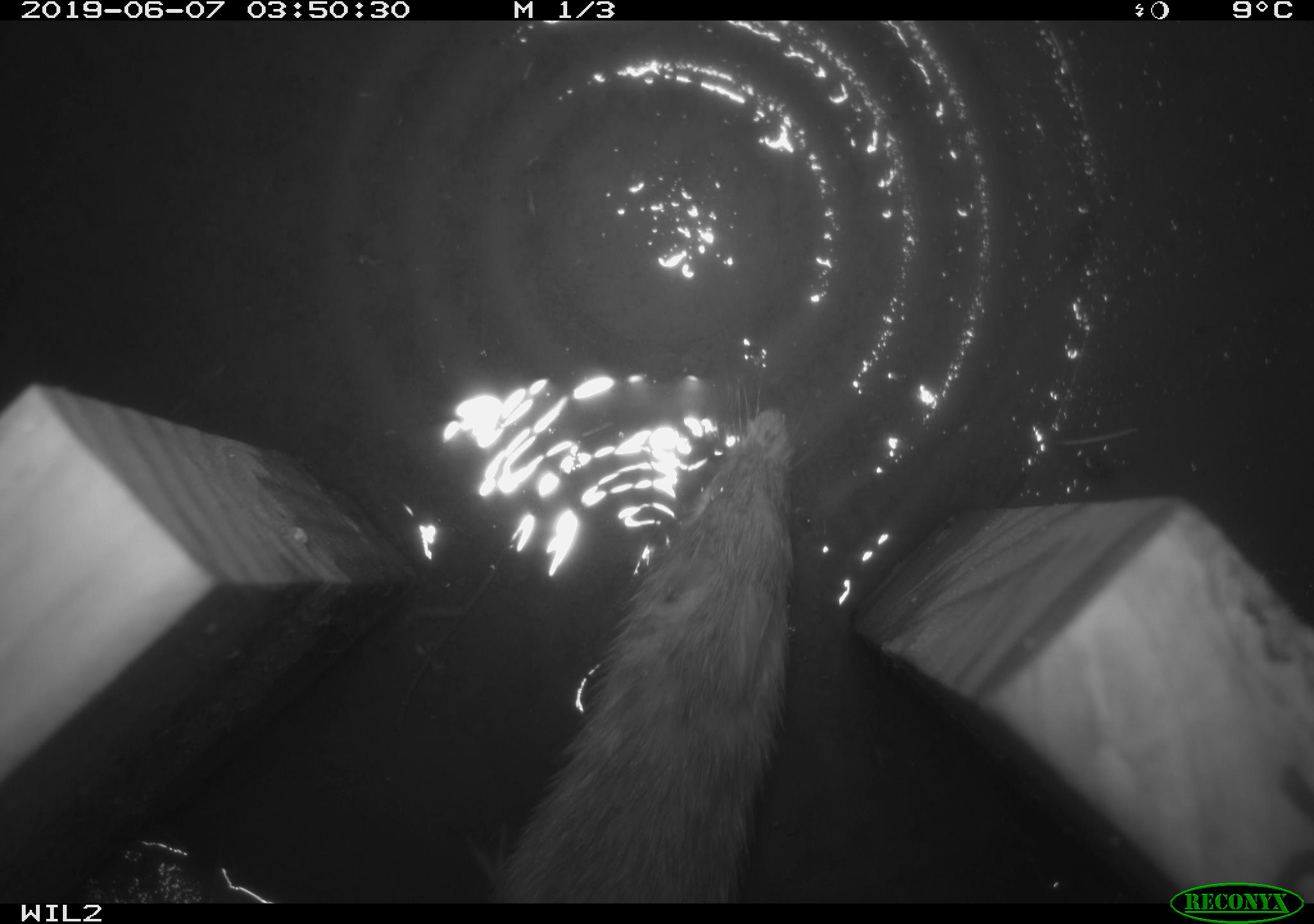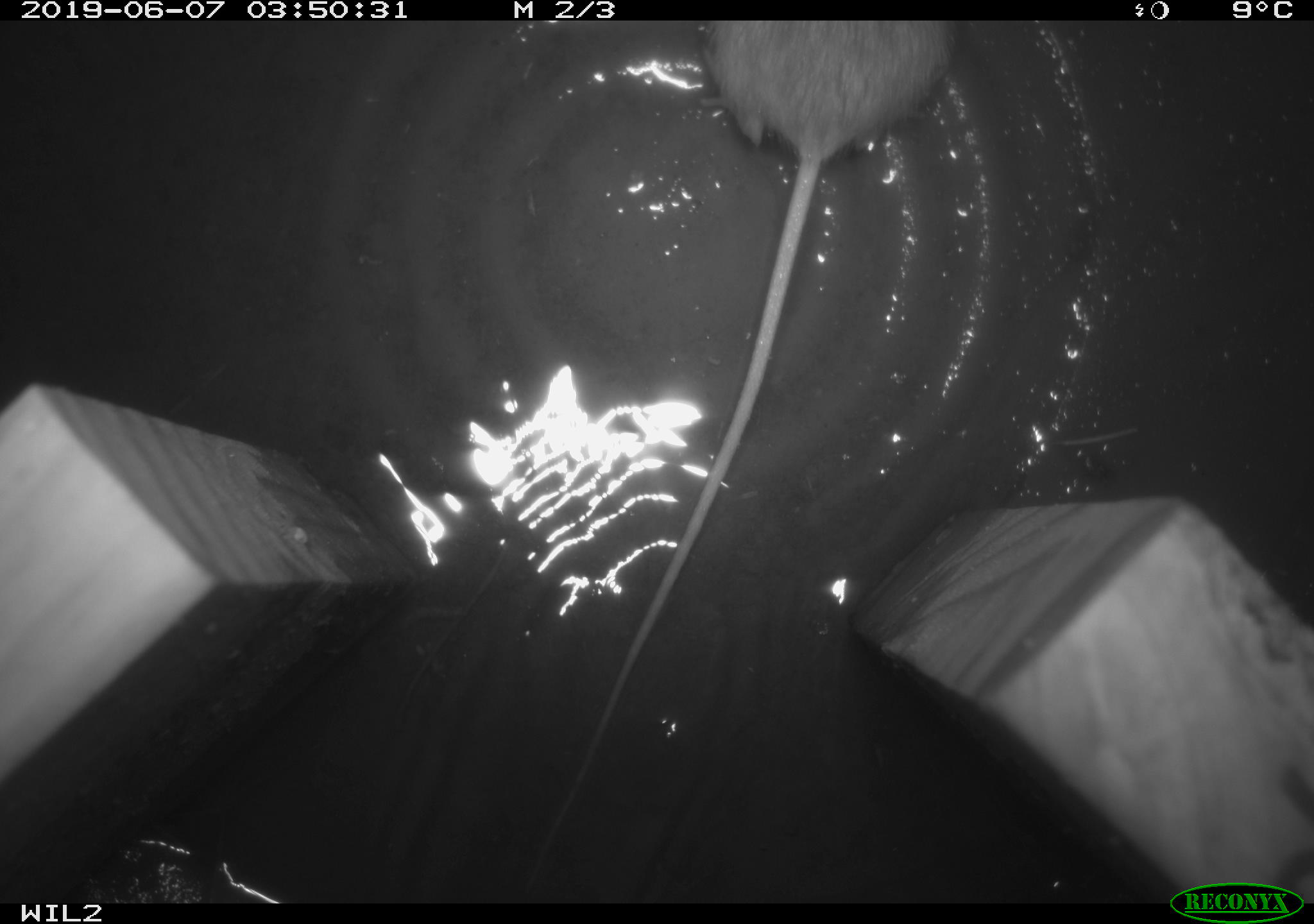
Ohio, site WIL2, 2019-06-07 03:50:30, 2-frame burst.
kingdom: Animalia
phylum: Chordata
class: Mammalia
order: Rodentia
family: Zapodidae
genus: Napaeozapus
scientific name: Napaeozapus insignis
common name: woodland jumping mouse